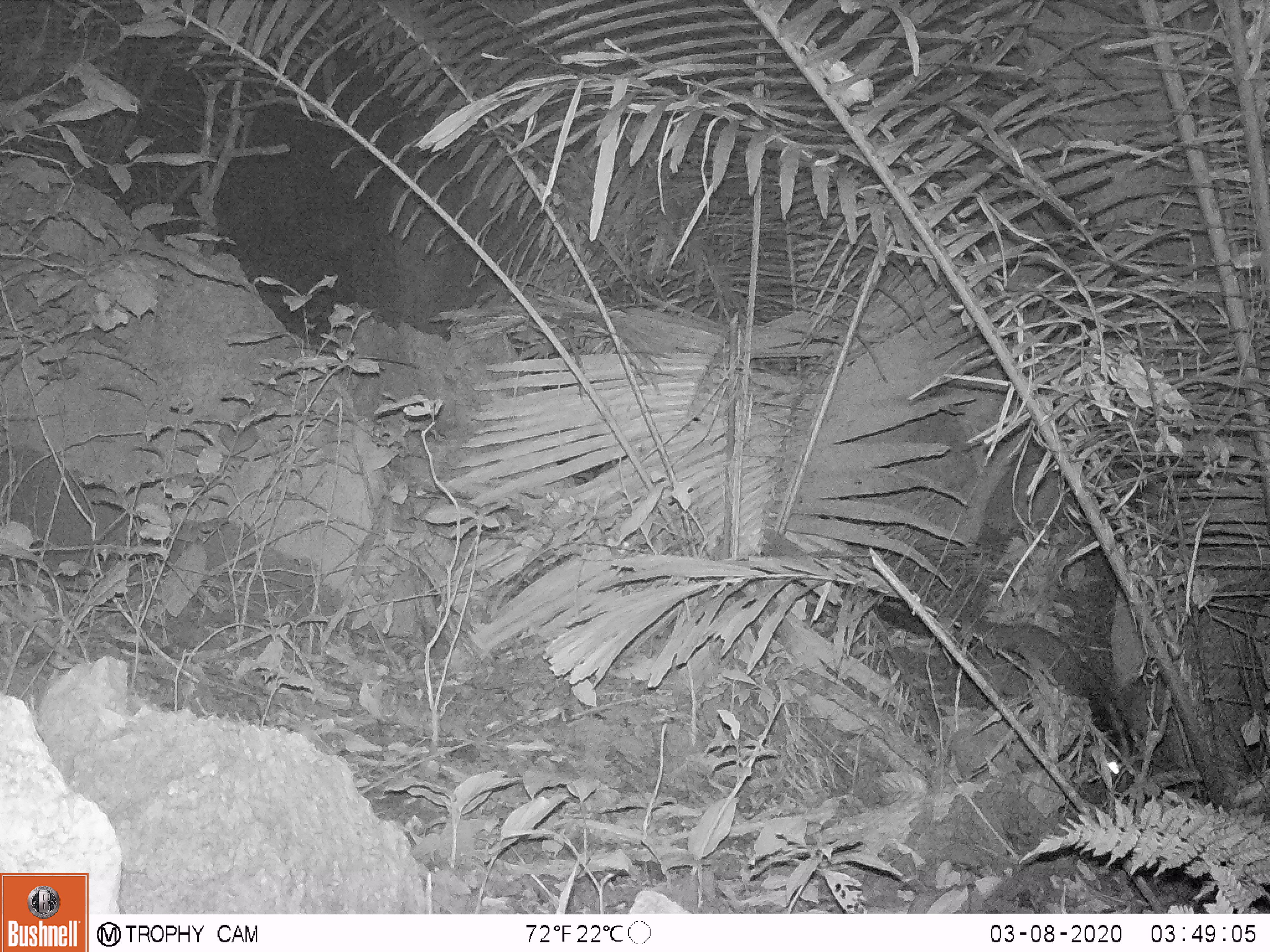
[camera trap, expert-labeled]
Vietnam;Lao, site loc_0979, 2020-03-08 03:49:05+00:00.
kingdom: Animalia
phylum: Chordata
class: Mammalia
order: Carnivora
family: Viverridae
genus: Paguma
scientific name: Paguma larvata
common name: masked palm civet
Masked palm civet (Paguma larvata). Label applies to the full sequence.